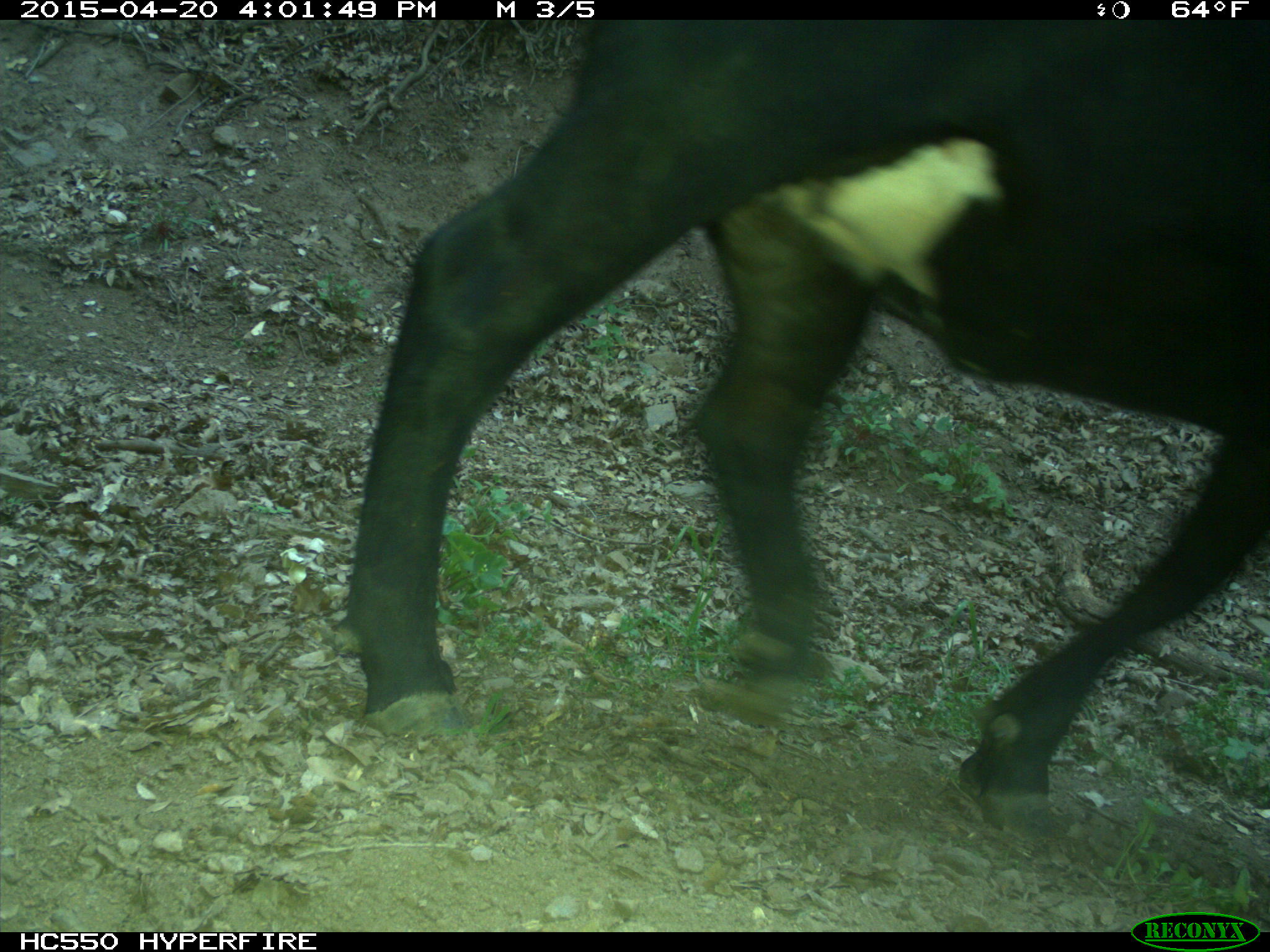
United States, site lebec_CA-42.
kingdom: Animalia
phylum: Chordata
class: Mammalia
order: Artiodactyla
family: Bovidae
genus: Bos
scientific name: Bos taurus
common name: domestic cow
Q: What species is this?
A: Bos taurus (domestic cow).